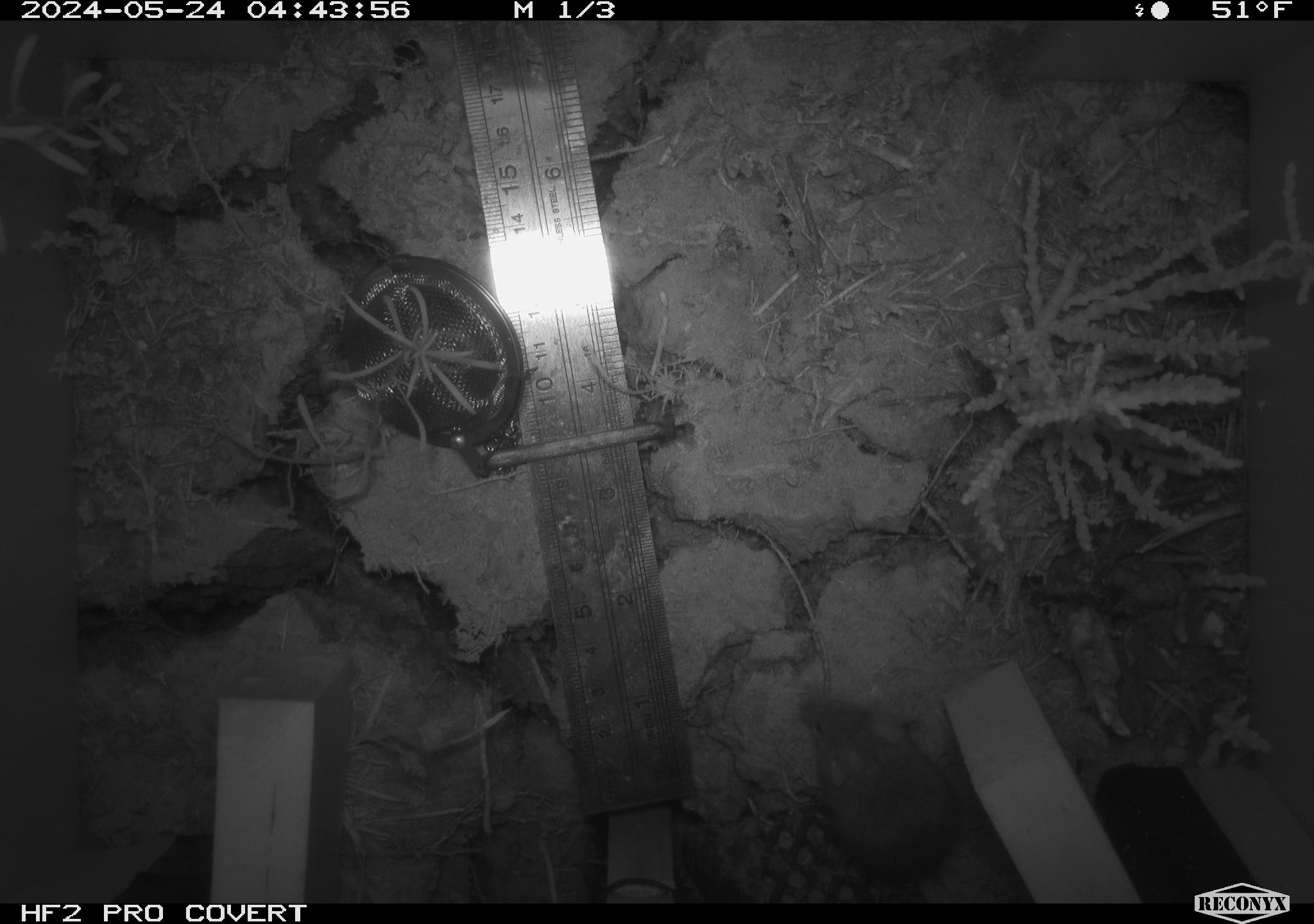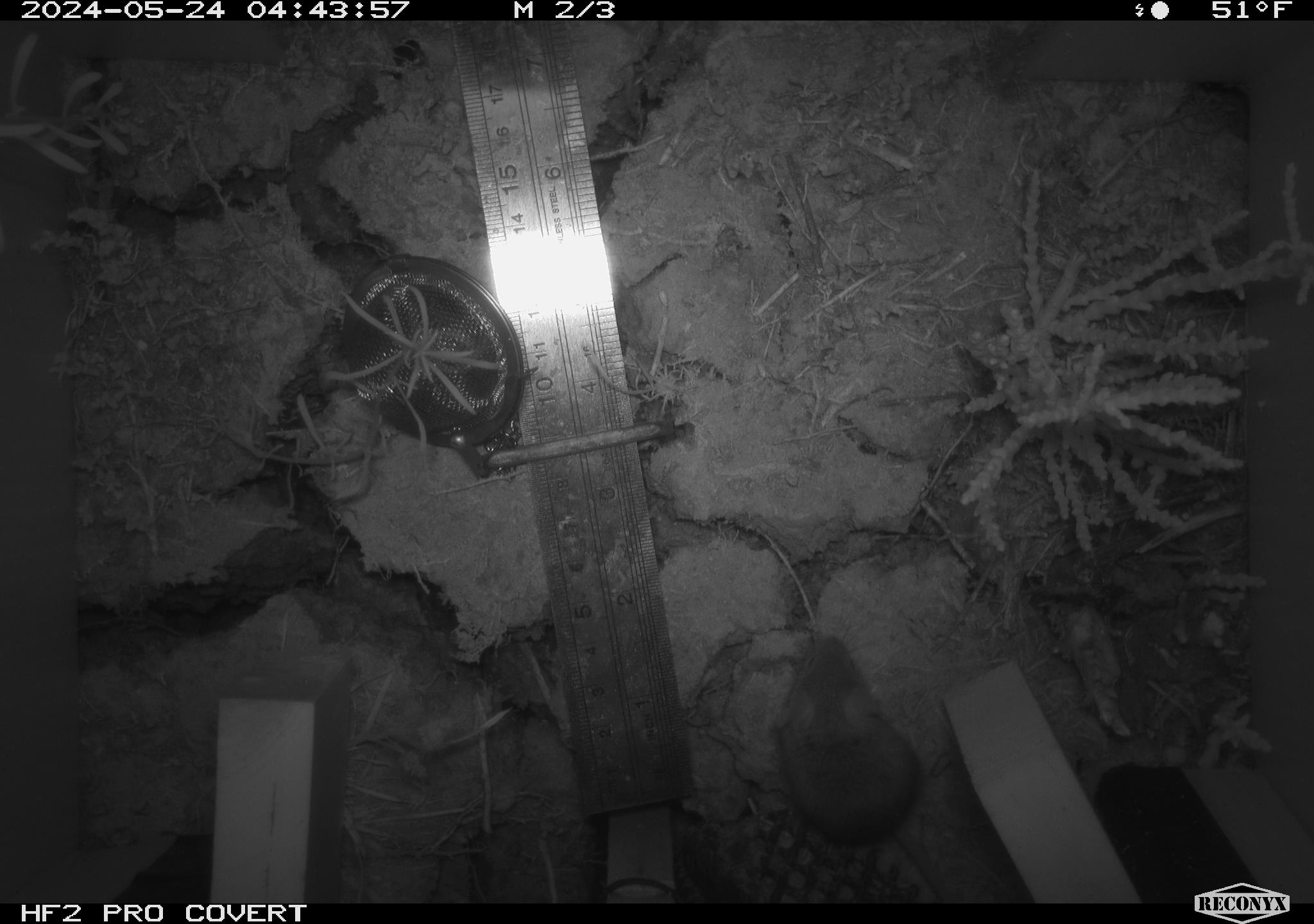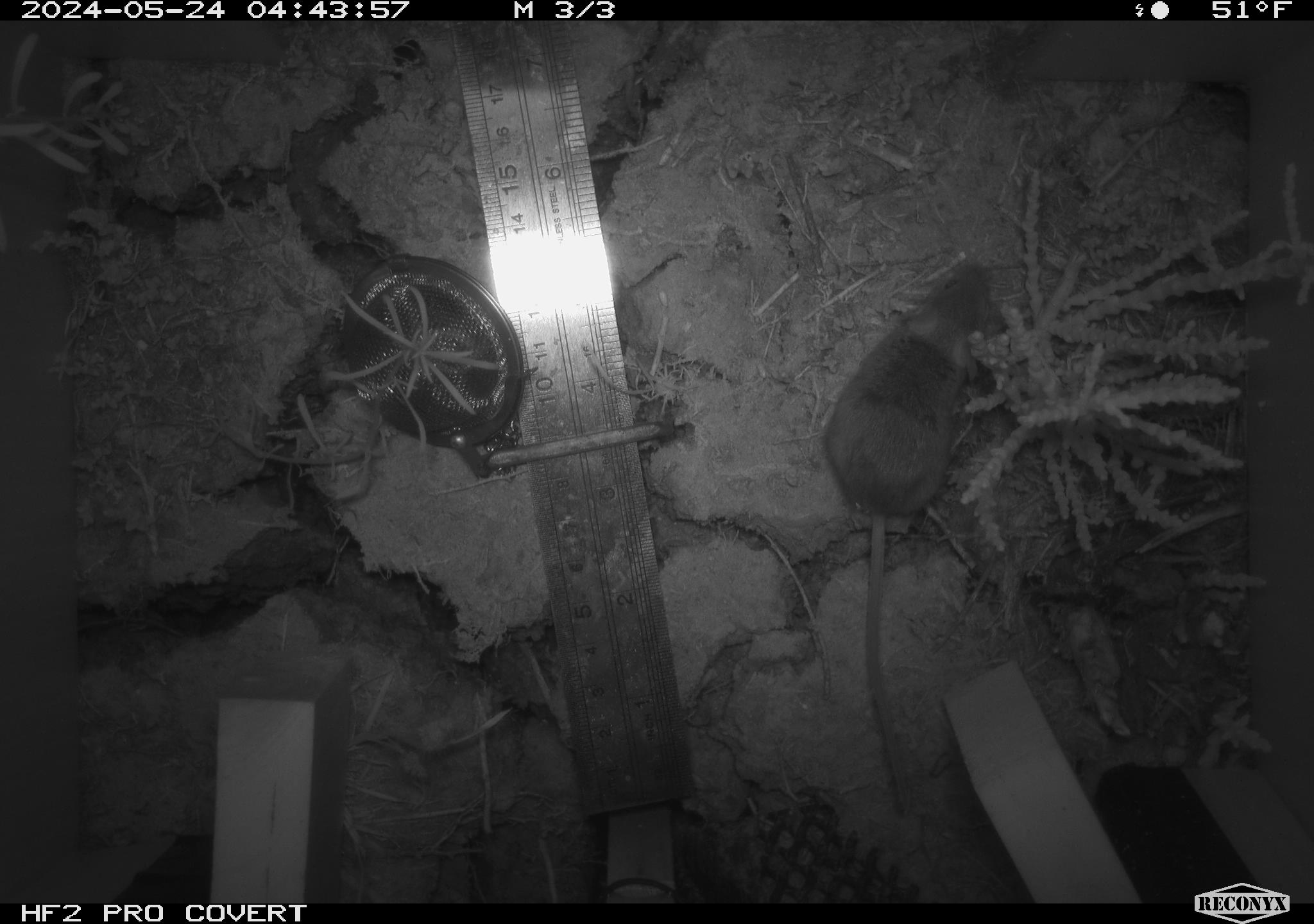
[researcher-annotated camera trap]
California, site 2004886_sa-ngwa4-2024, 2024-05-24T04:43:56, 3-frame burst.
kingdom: Animalia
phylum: Chordata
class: Mammalia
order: Rodentia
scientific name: Rodentia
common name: mouse species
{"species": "mouse species (Rodentia)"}